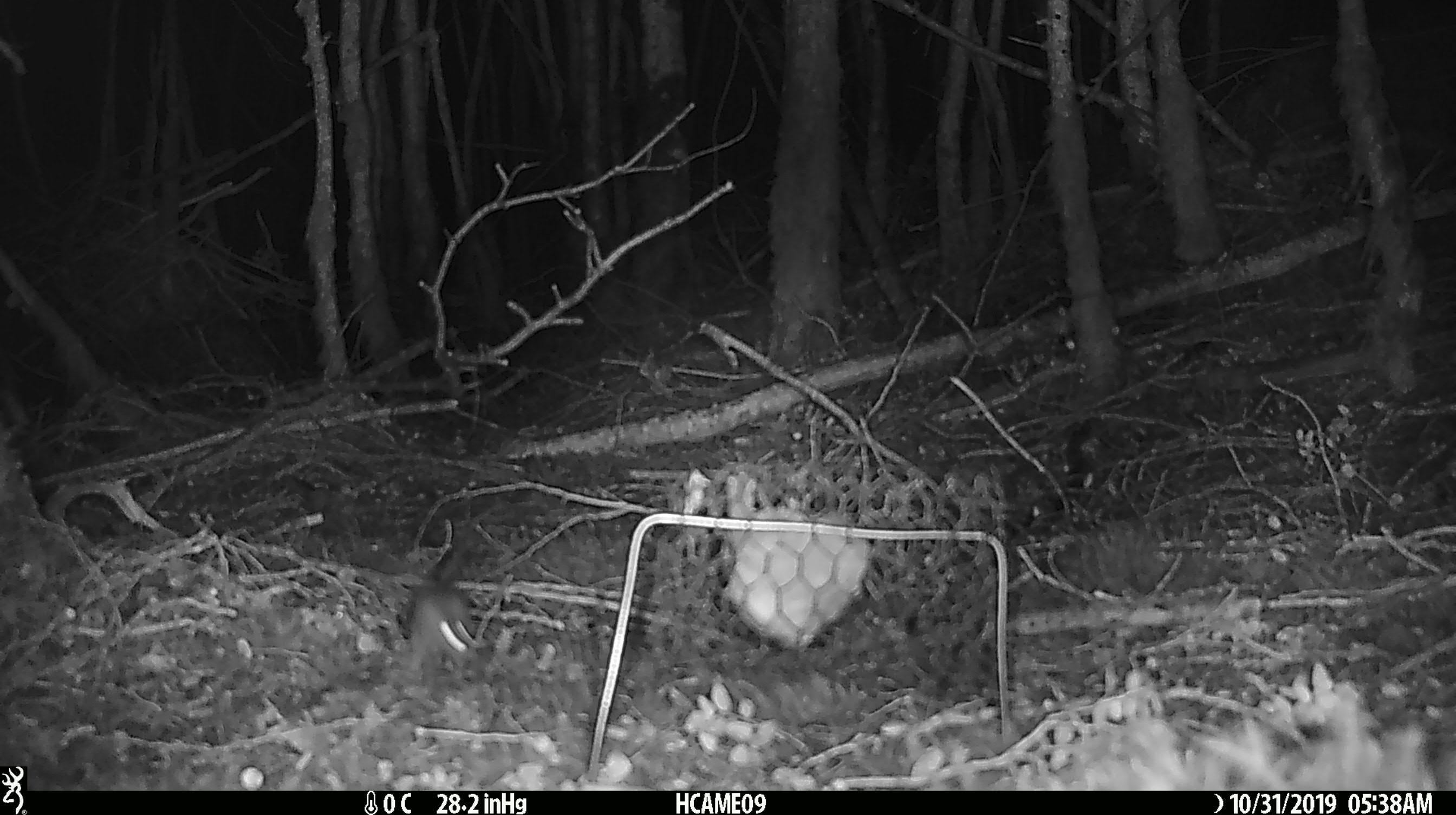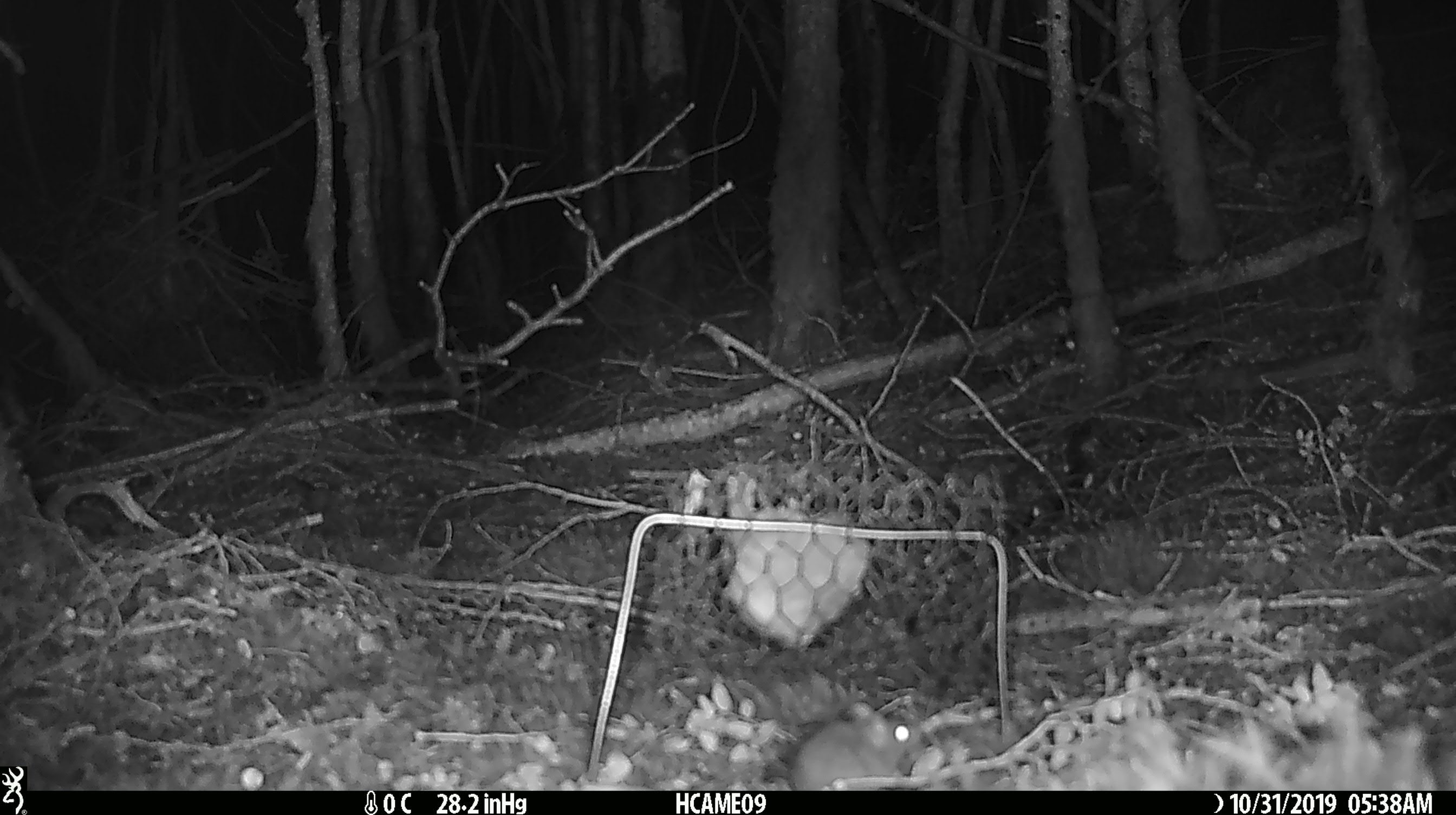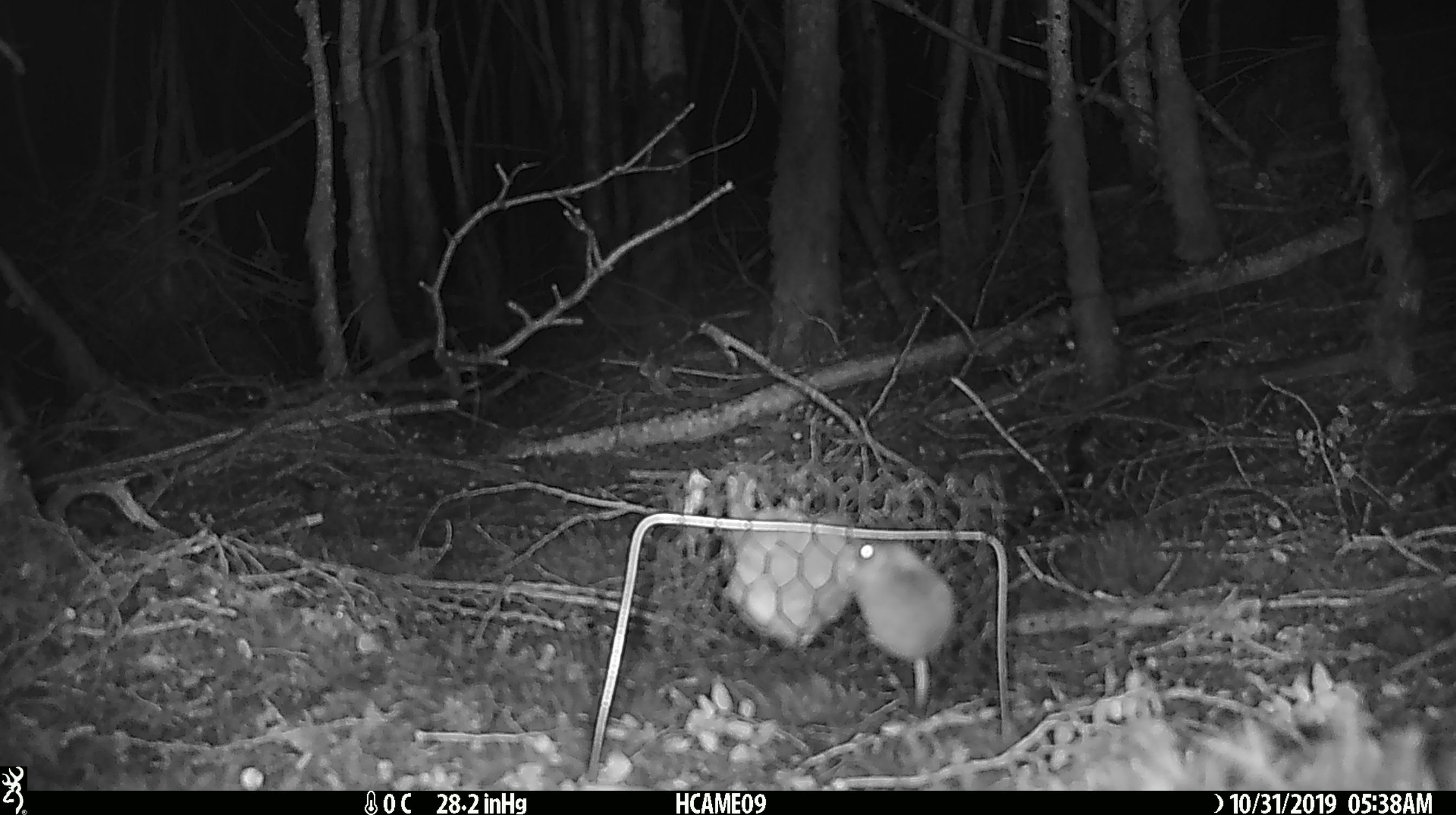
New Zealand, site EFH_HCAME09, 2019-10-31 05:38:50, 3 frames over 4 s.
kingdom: Animalia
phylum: Chordata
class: Mammalia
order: Rodentia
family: Muridae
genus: Mus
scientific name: Mus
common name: mouse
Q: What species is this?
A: Mouse (Mus).